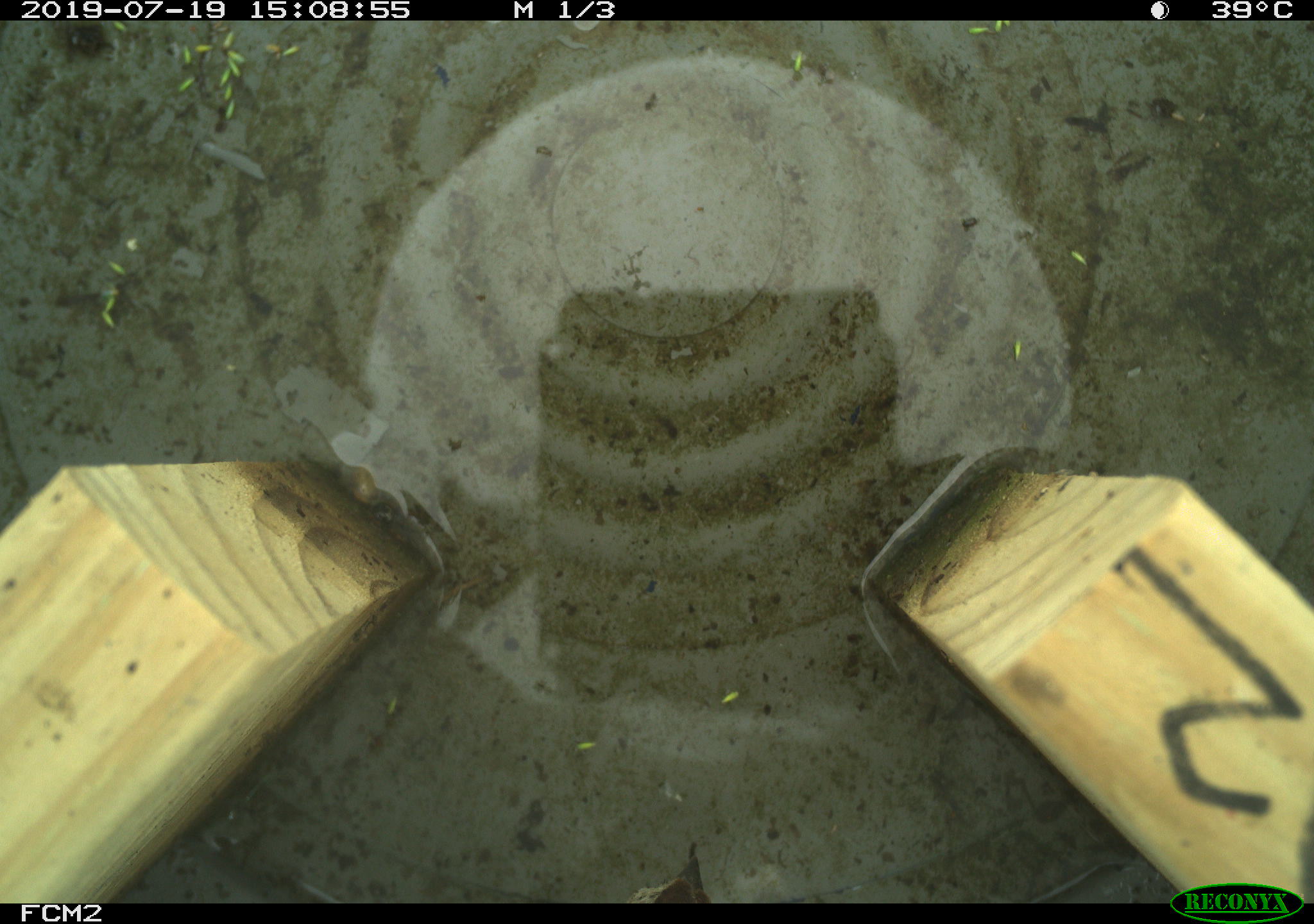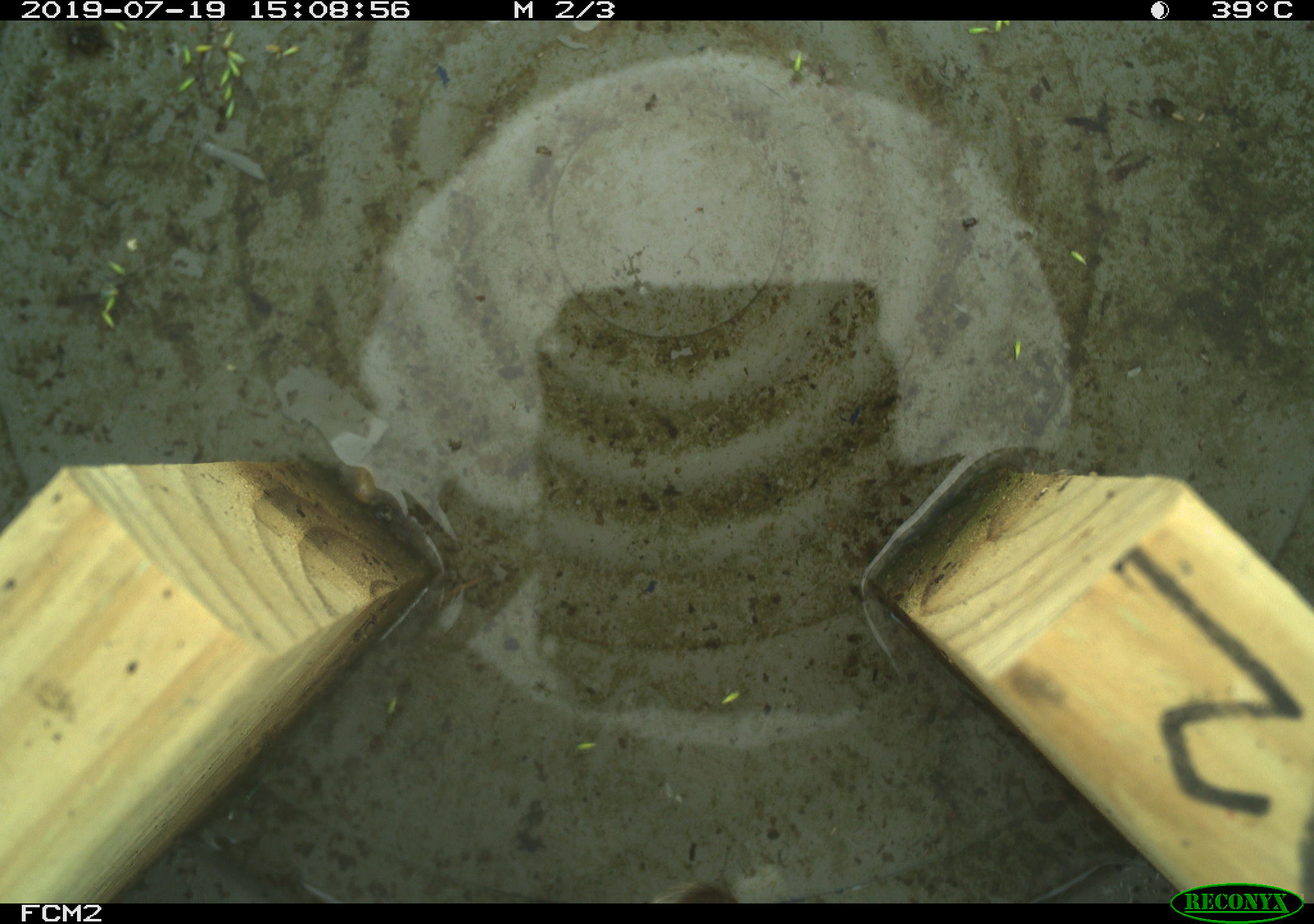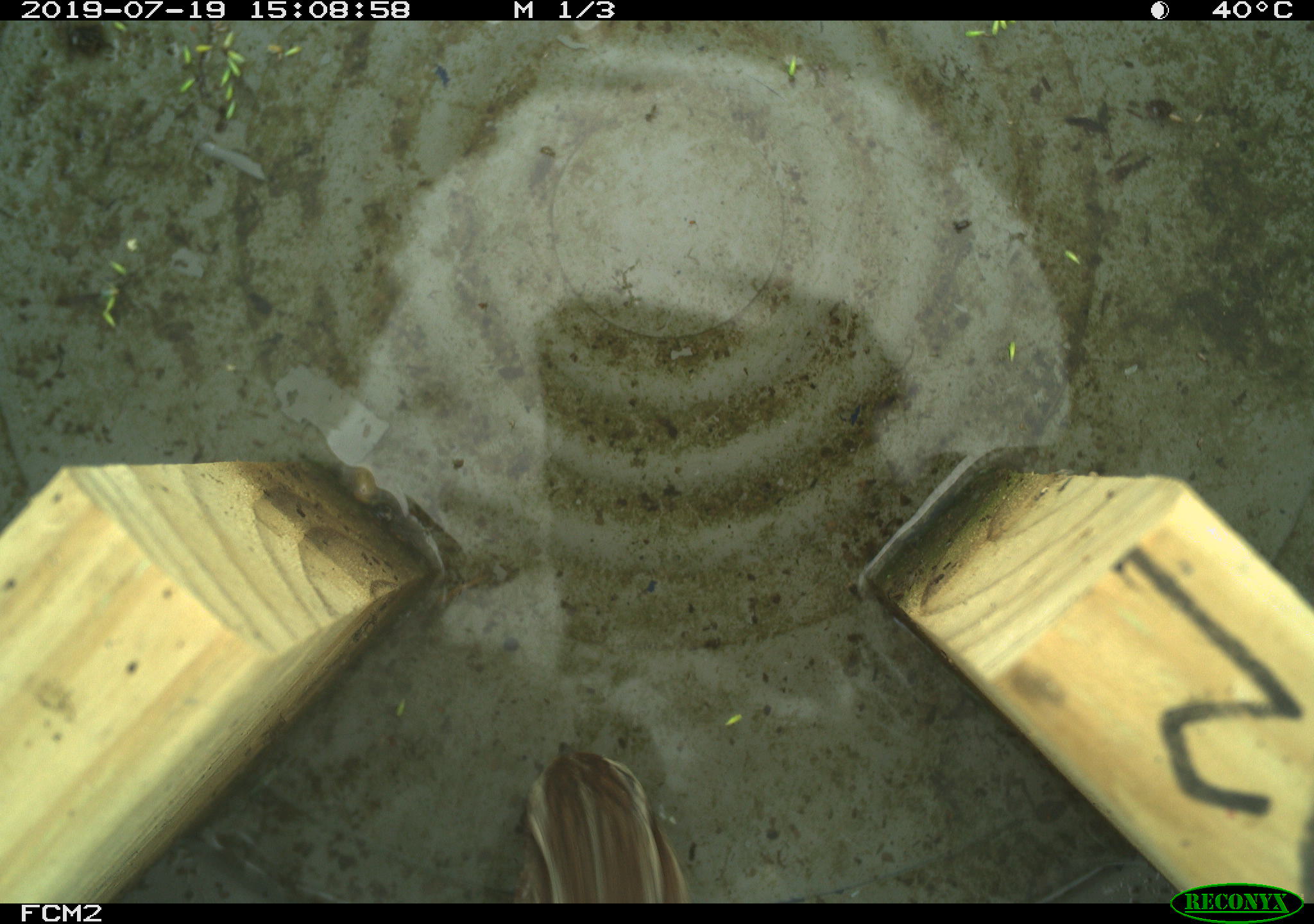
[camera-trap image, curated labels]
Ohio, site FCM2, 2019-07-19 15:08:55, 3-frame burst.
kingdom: Animalia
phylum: Chordata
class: Aves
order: Passeriformes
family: Passerellidae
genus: Melospiza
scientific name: Melospiza melodia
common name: song sparrow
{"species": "song sparrow (Melospiza melodia)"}